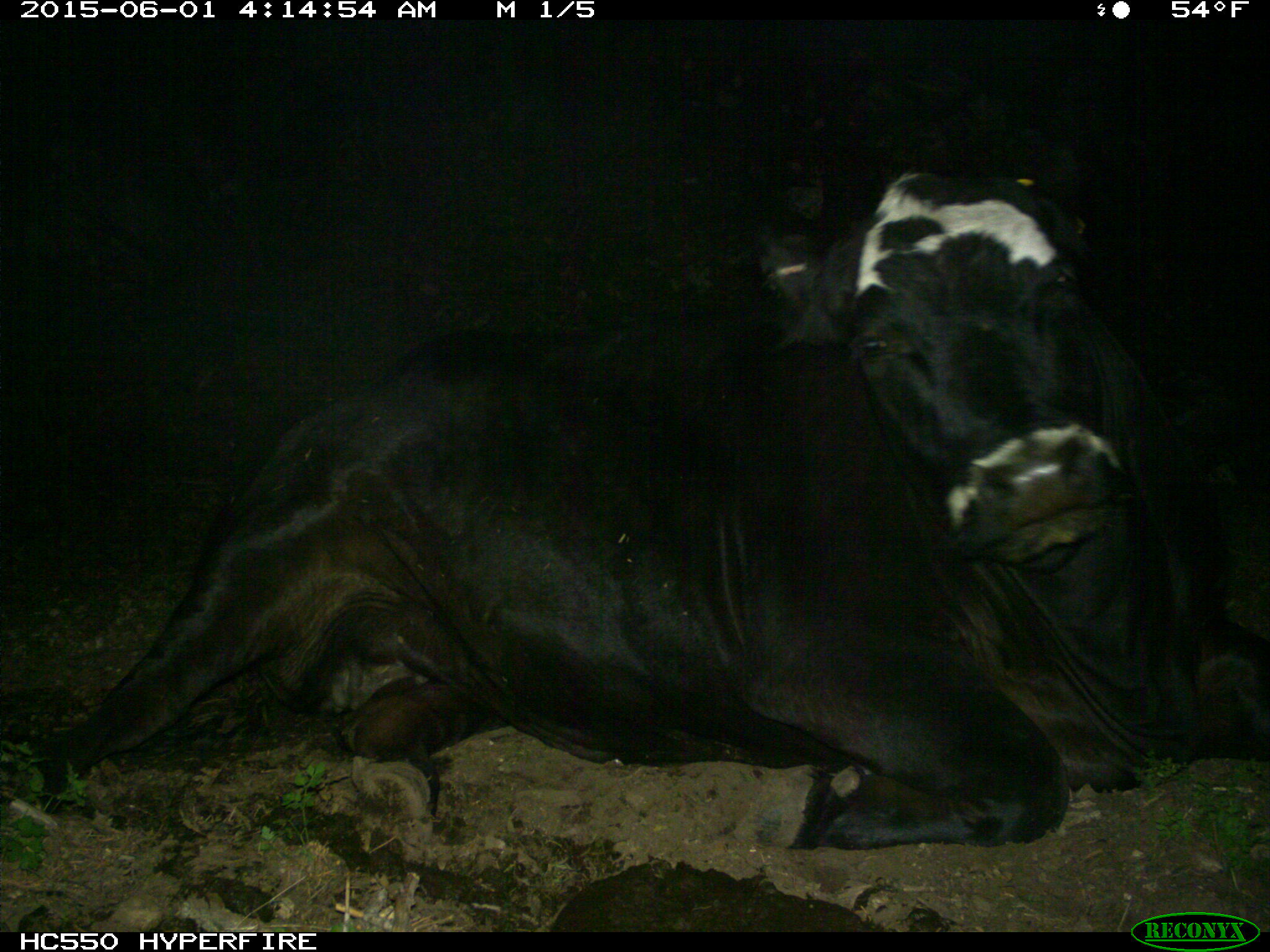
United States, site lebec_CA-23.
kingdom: Animalia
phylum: Chordata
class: Mammalia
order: Artiodactyla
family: Bovidae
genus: Bos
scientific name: Bos taurus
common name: domestic cow